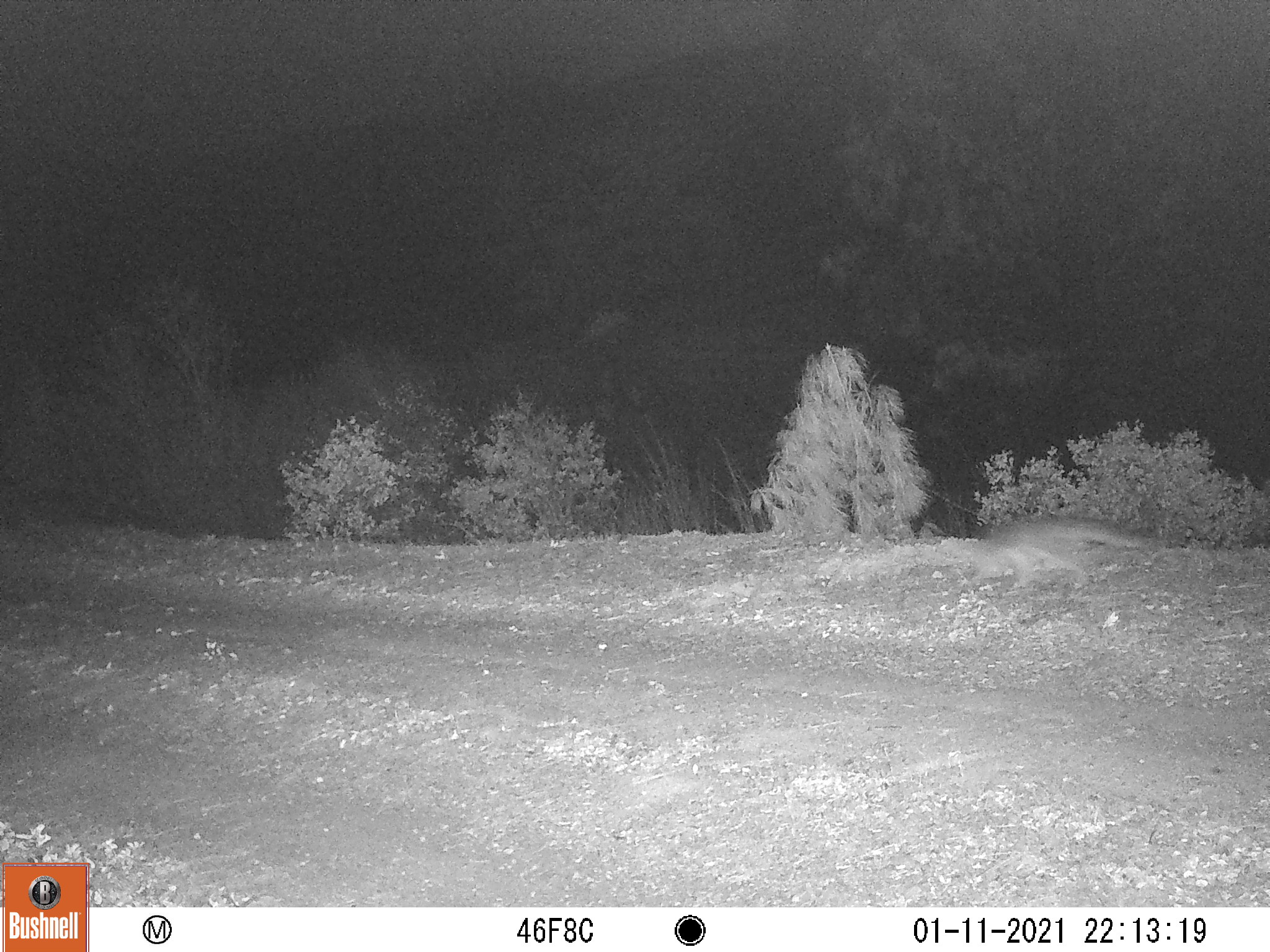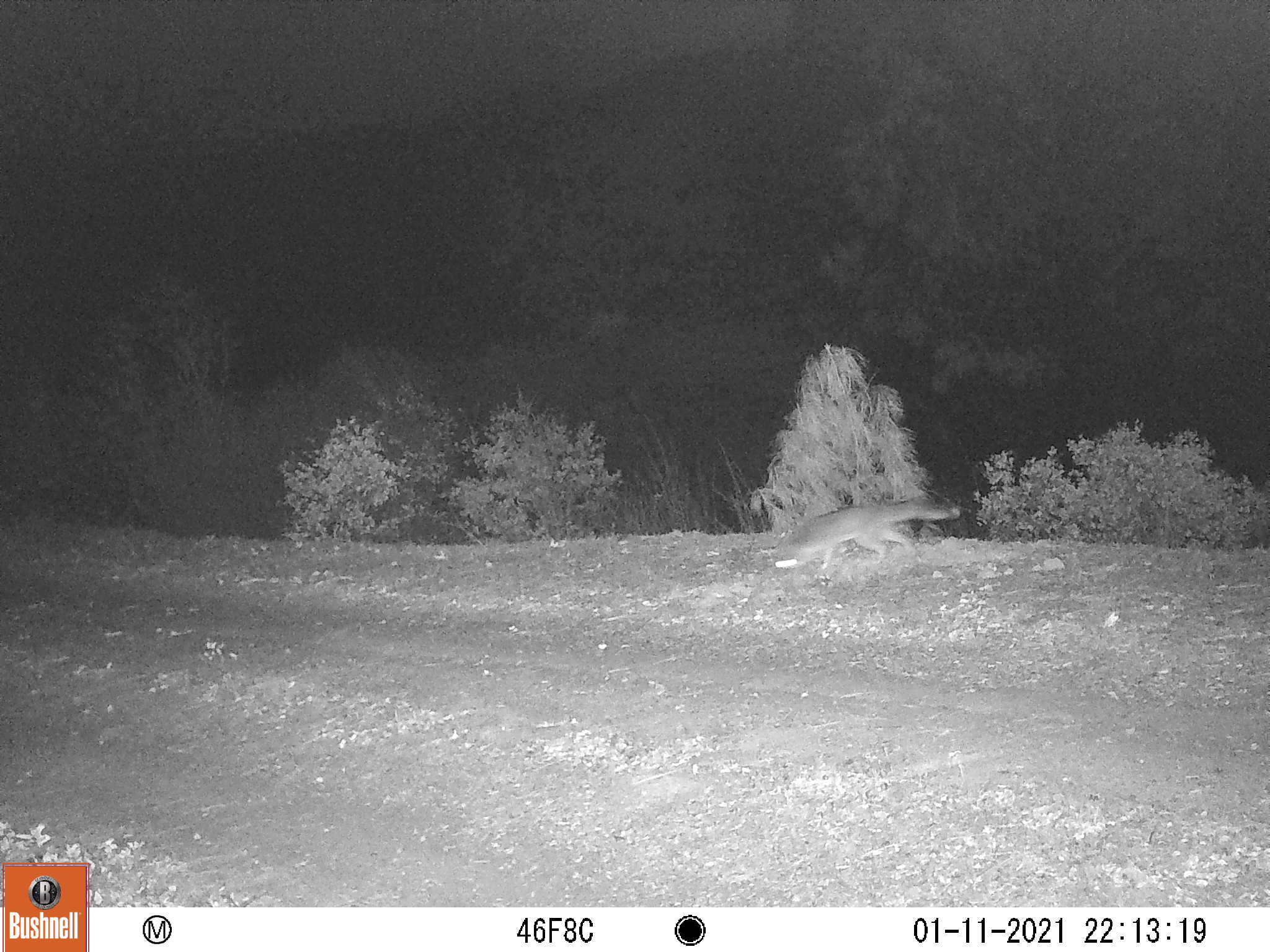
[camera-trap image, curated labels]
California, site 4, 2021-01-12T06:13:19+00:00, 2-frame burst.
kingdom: Animalia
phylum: Chordata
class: Mammalia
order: Carnivora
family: Canidae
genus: Urocyon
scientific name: Urocyon cinereoargenteus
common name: gray fox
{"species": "gray fox (Urocyon cinereoargenteus)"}